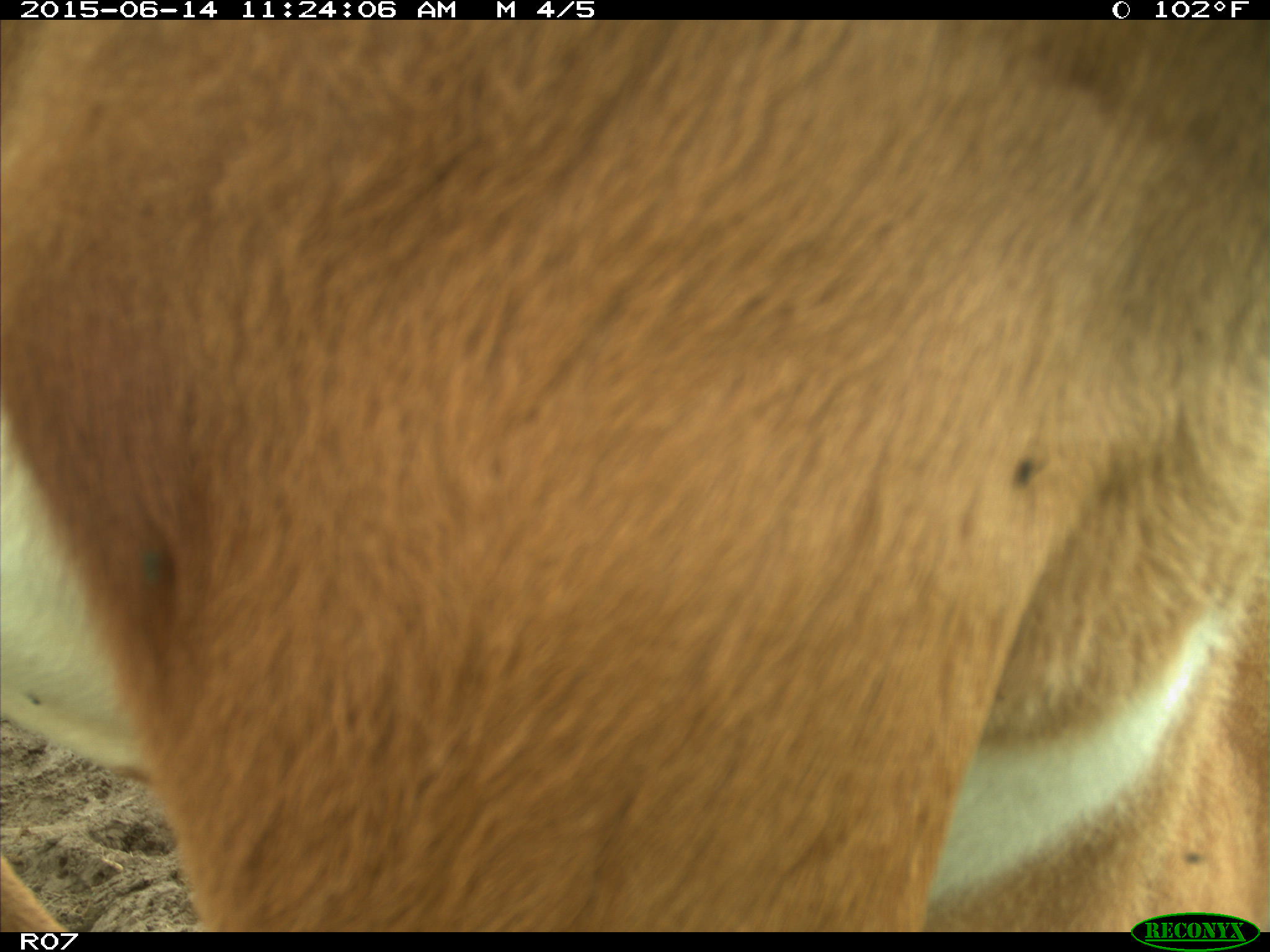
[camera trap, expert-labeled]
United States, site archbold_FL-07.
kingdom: Animalia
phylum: Chordata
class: Mammalia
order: Artiodactyla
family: Bovidae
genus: Bos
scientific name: Bos taurus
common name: domestic cow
Bos taurus (domestic cow).